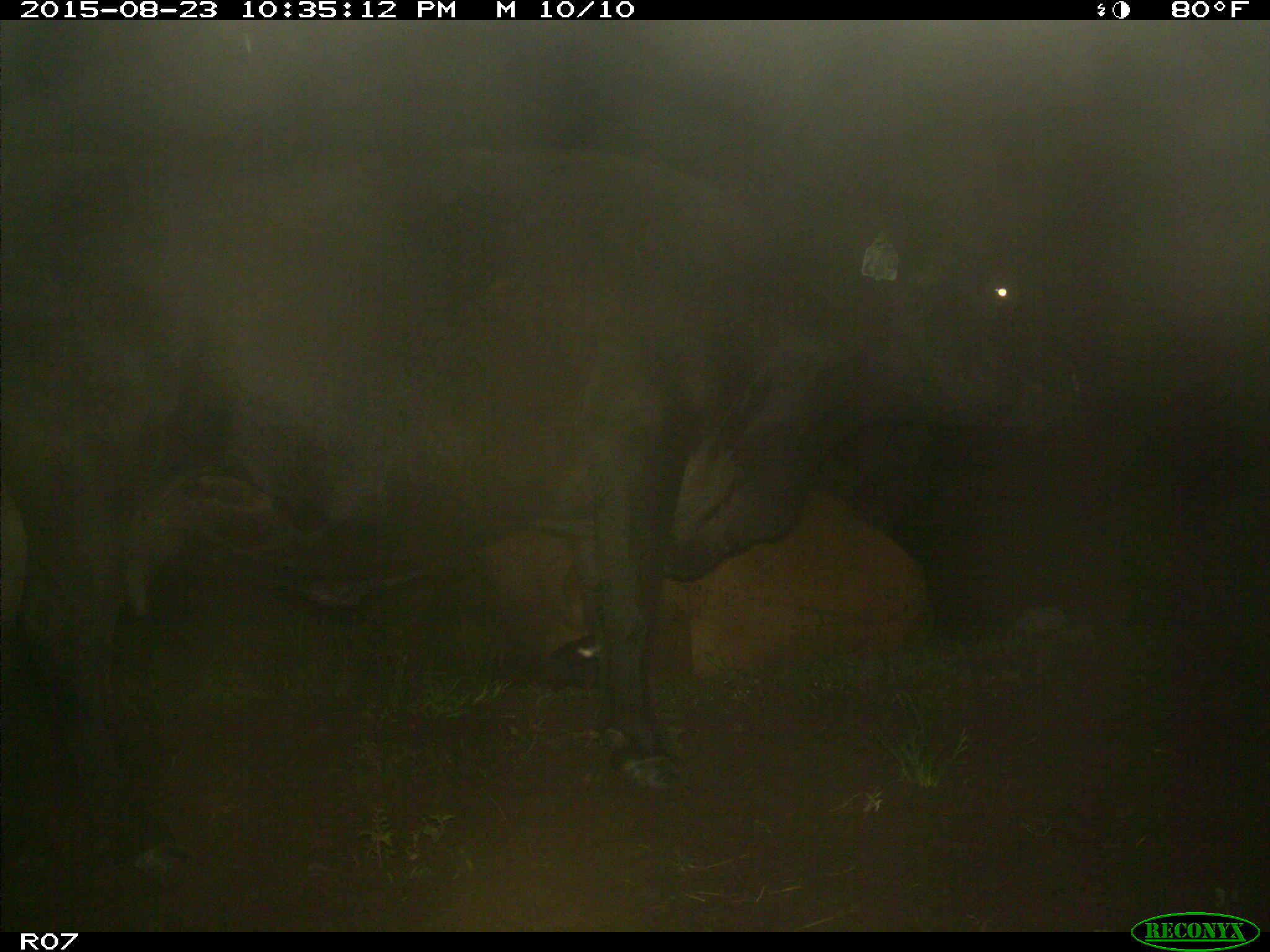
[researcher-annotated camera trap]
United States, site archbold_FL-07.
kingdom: Animalia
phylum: Chordata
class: Mammalia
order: Artiodactyla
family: Bovidae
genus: Bos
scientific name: Bos taurus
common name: domestic cow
Bos taurus (domestic cow).